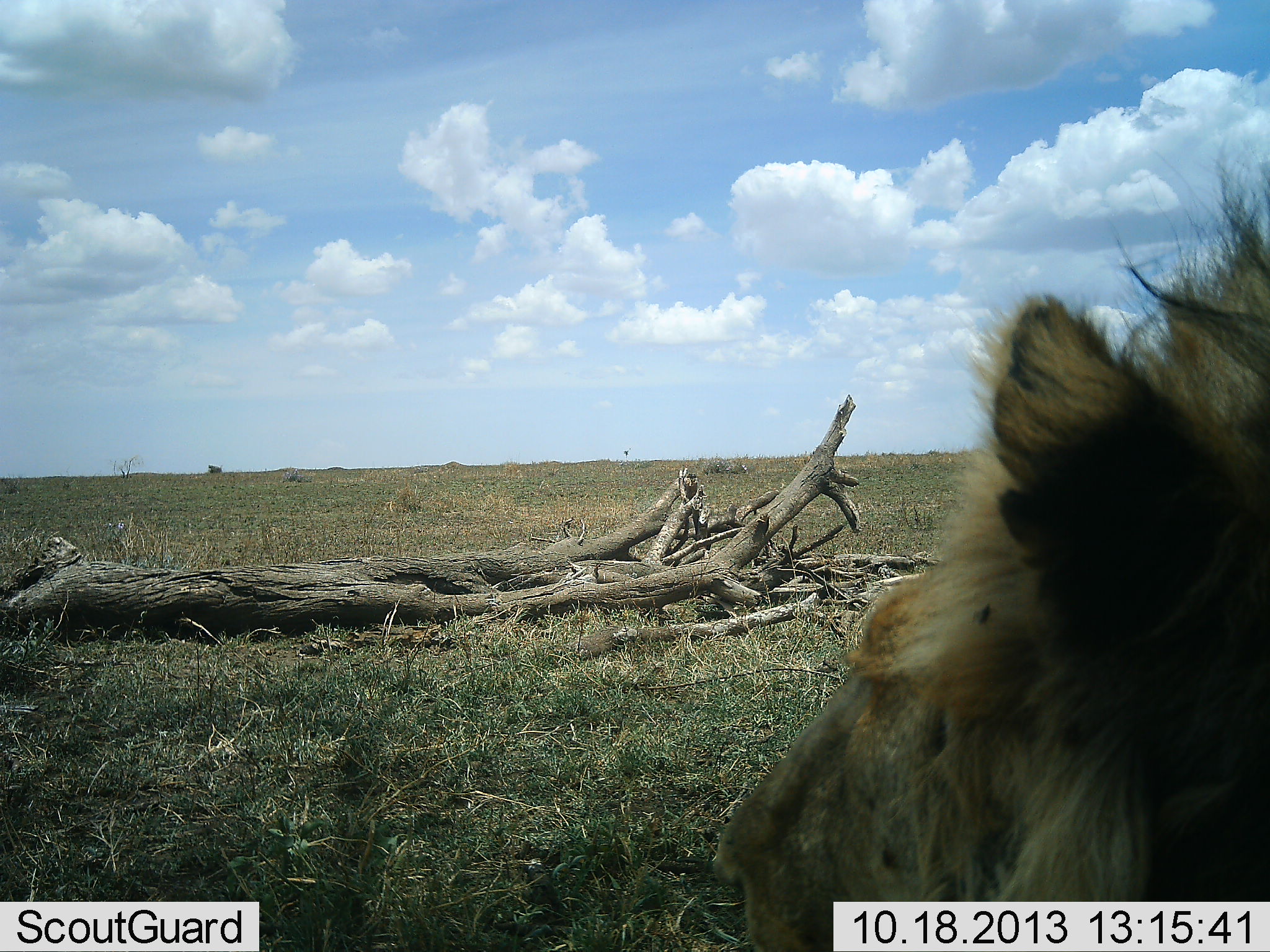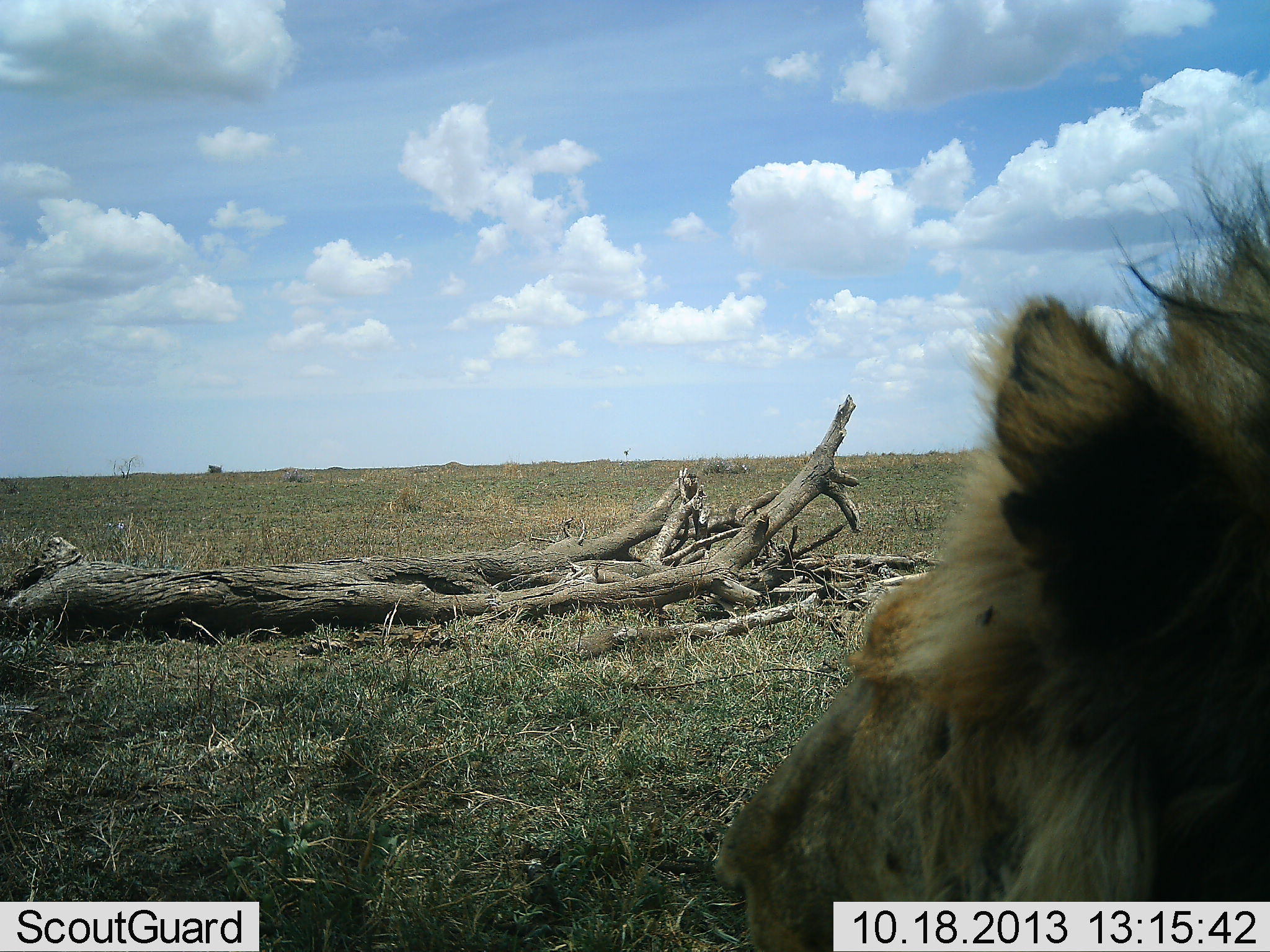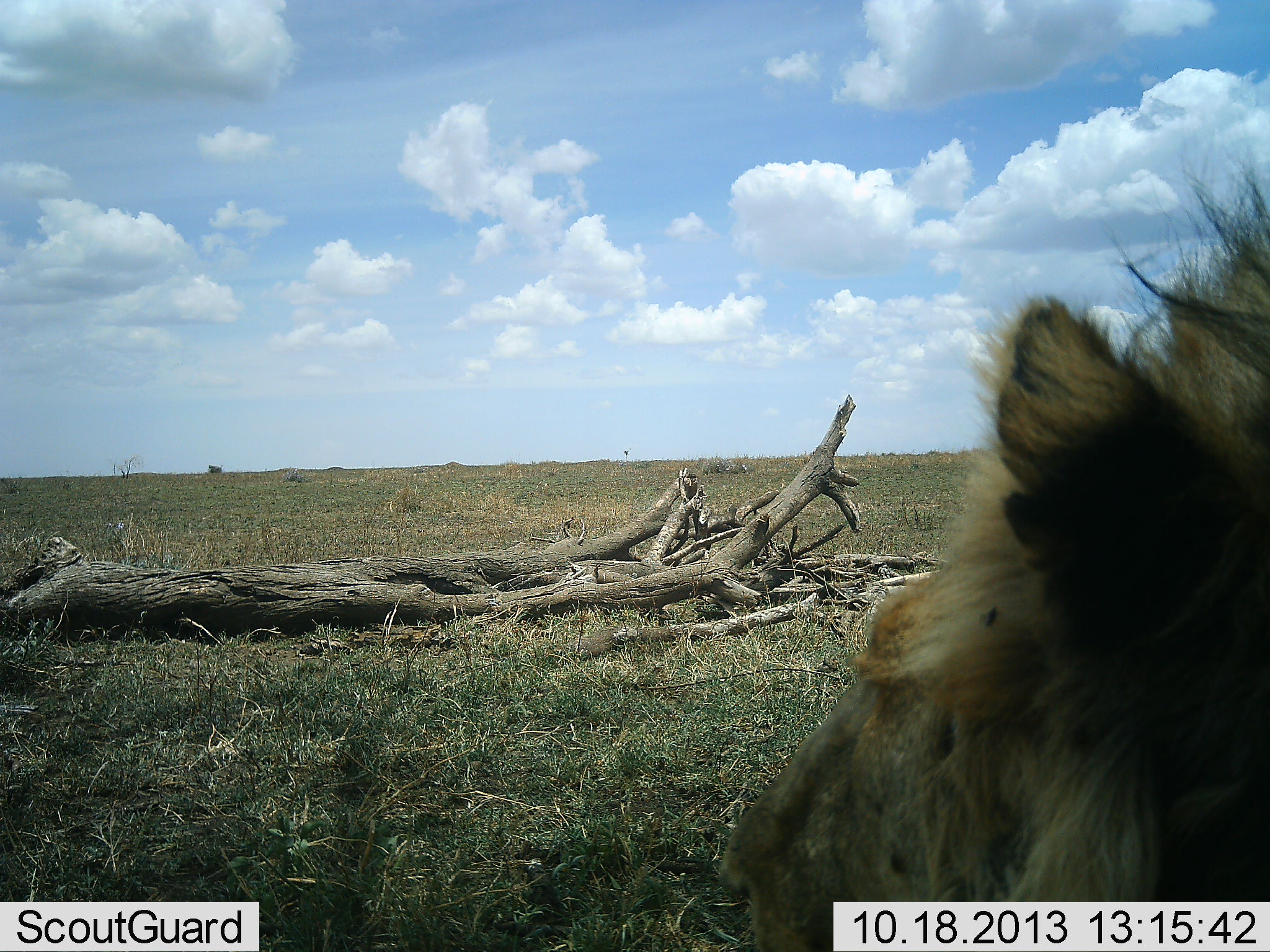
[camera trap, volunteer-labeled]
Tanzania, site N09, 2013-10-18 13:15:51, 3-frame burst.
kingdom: Animalia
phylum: Chordata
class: Mammalia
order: Carnivora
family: Felidae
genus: Panthera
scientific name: Panthera leo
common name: lion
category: lionmale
Lionmale (lion) (Panthera leo), count 1. Behavior (volunteer vote fractions): standing 9%, resting 91%, moving 0%, interacting 0%. Young present (vote fraction): 0%. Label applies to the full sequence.